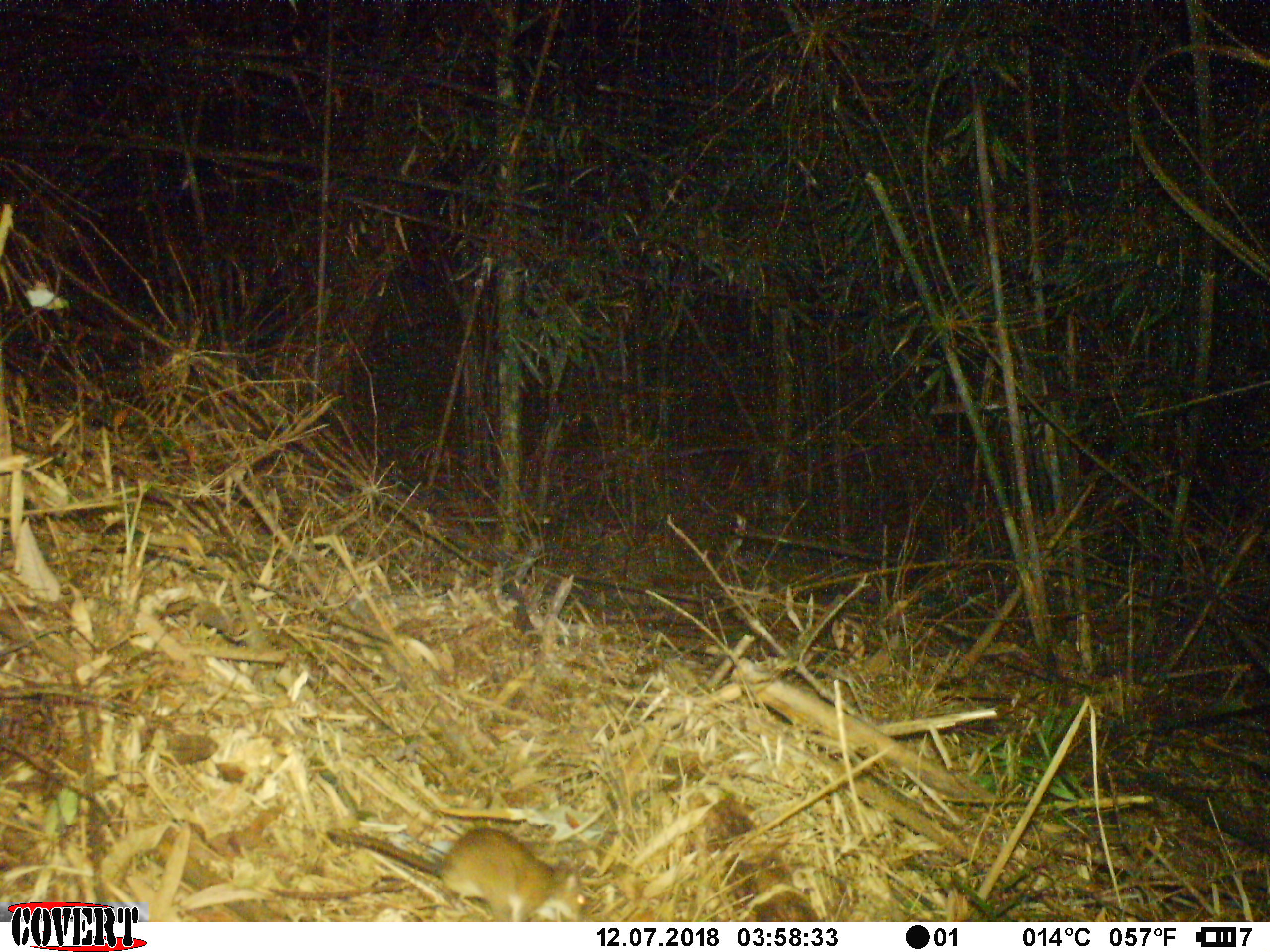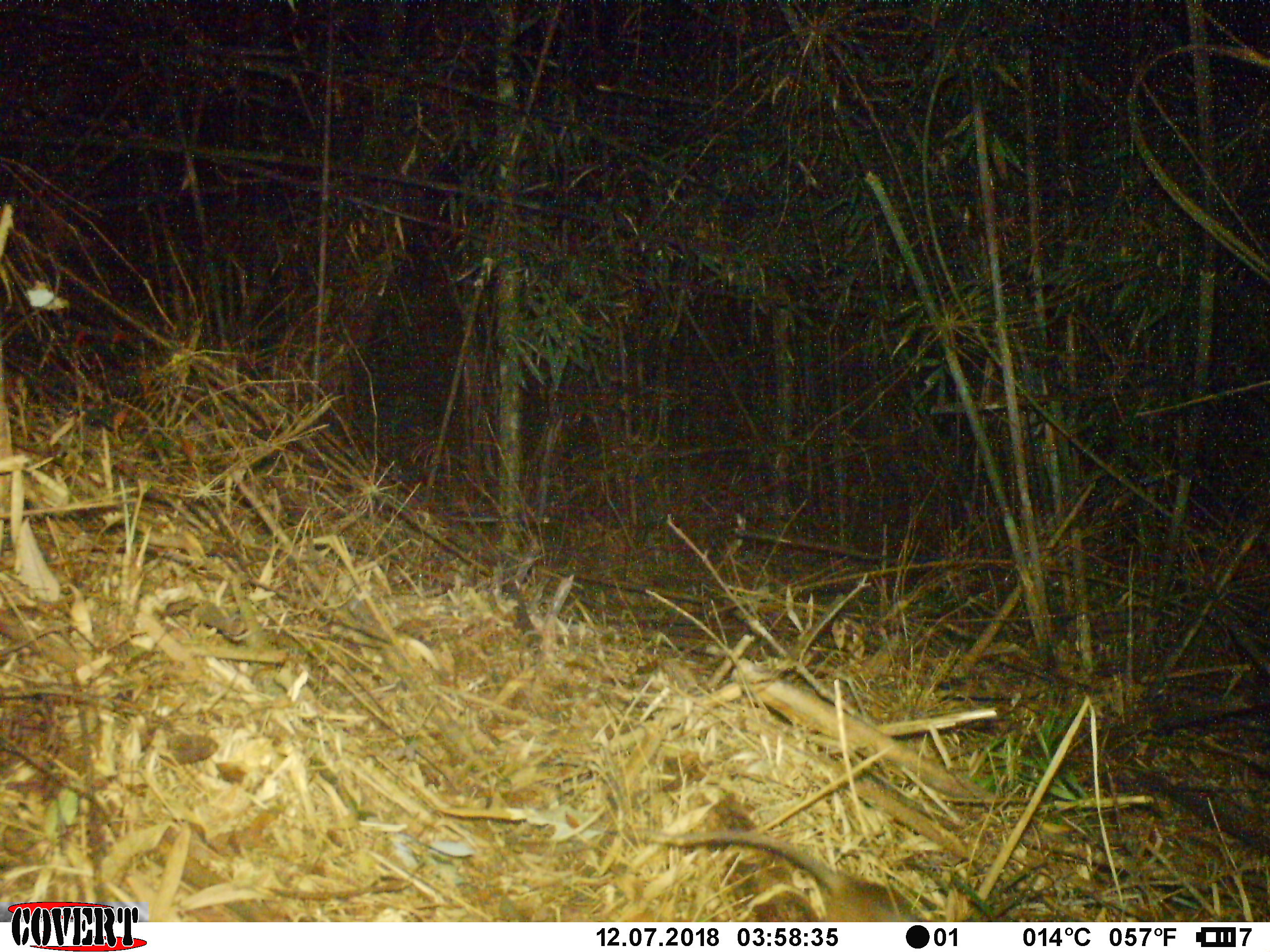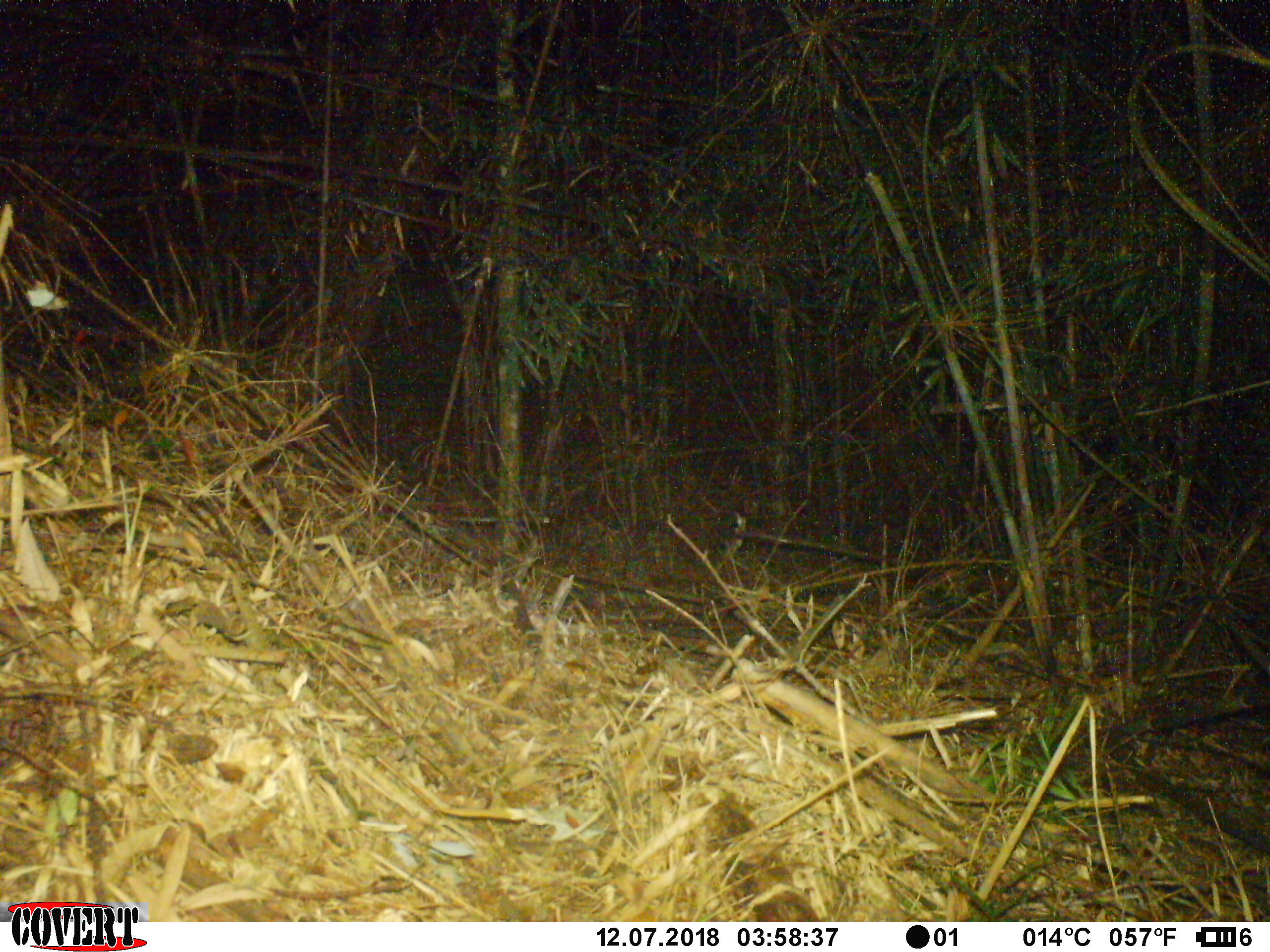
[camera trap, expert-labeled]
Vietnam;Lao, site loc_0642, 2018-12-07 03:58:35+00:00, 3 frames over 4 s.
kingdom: Animalia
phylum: Chordata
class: Mammalia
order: Rodentia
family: Muridae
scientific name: Muridae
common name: old-world mice and rats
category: unidentified murid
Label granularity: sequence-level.